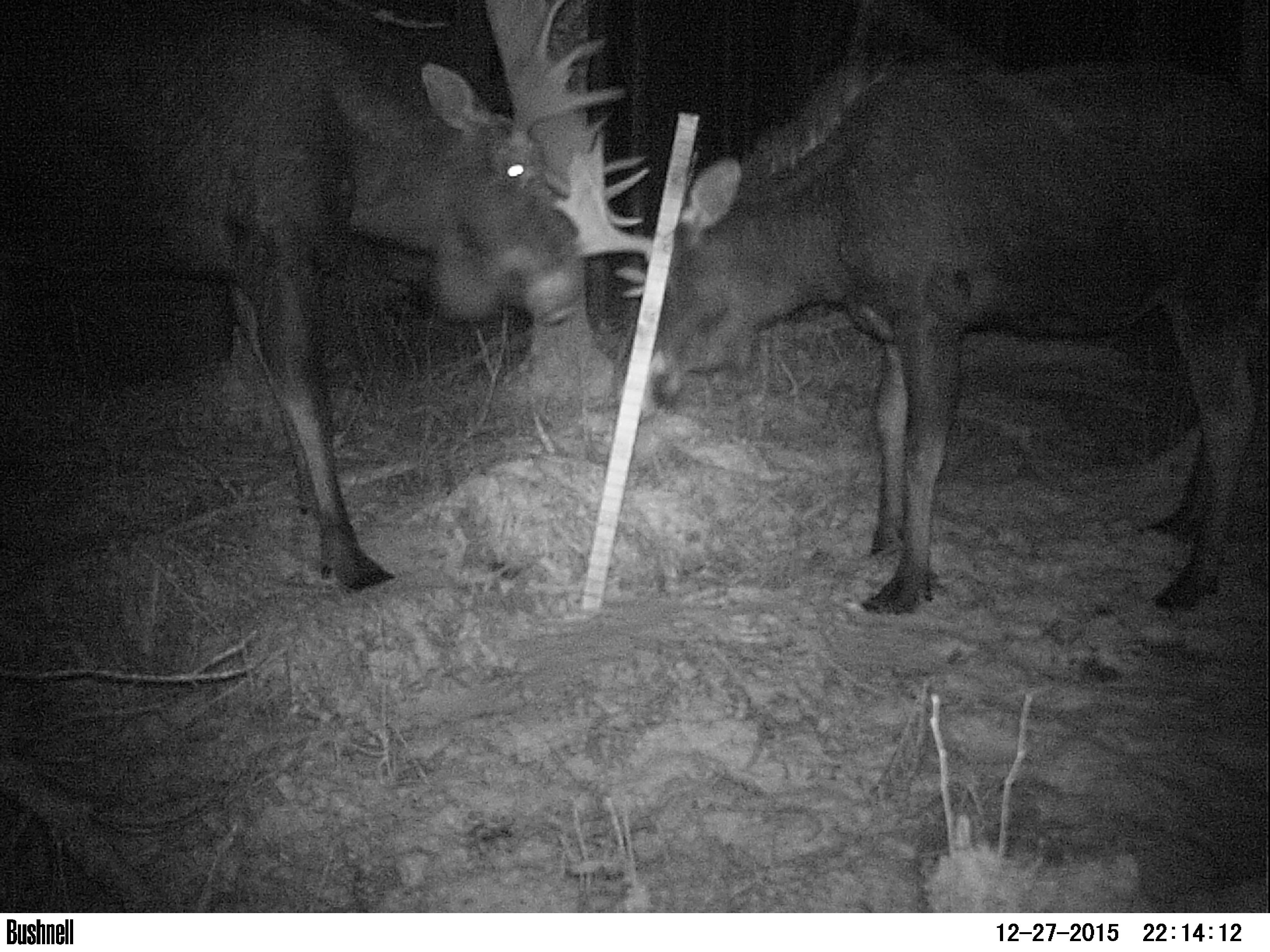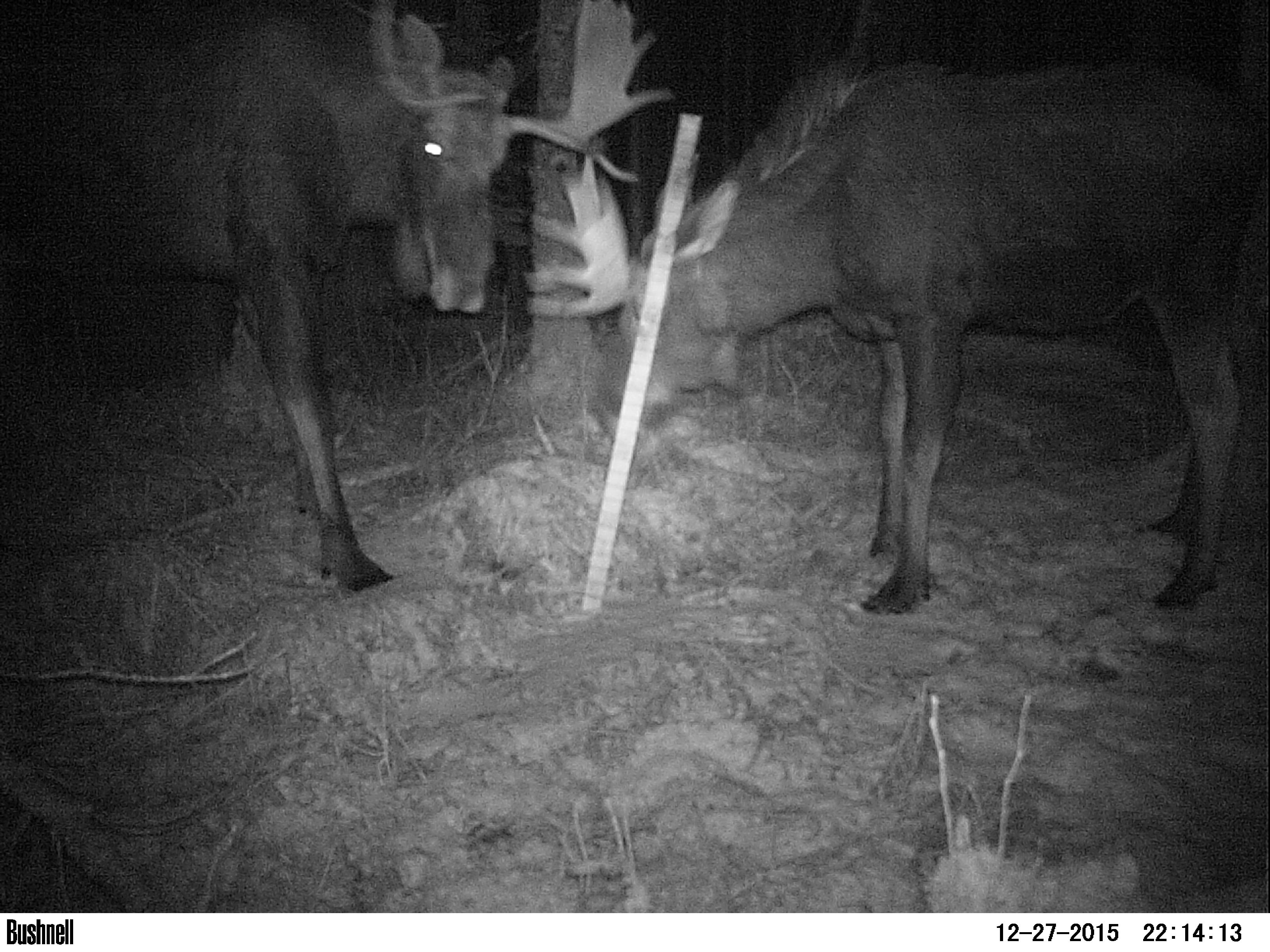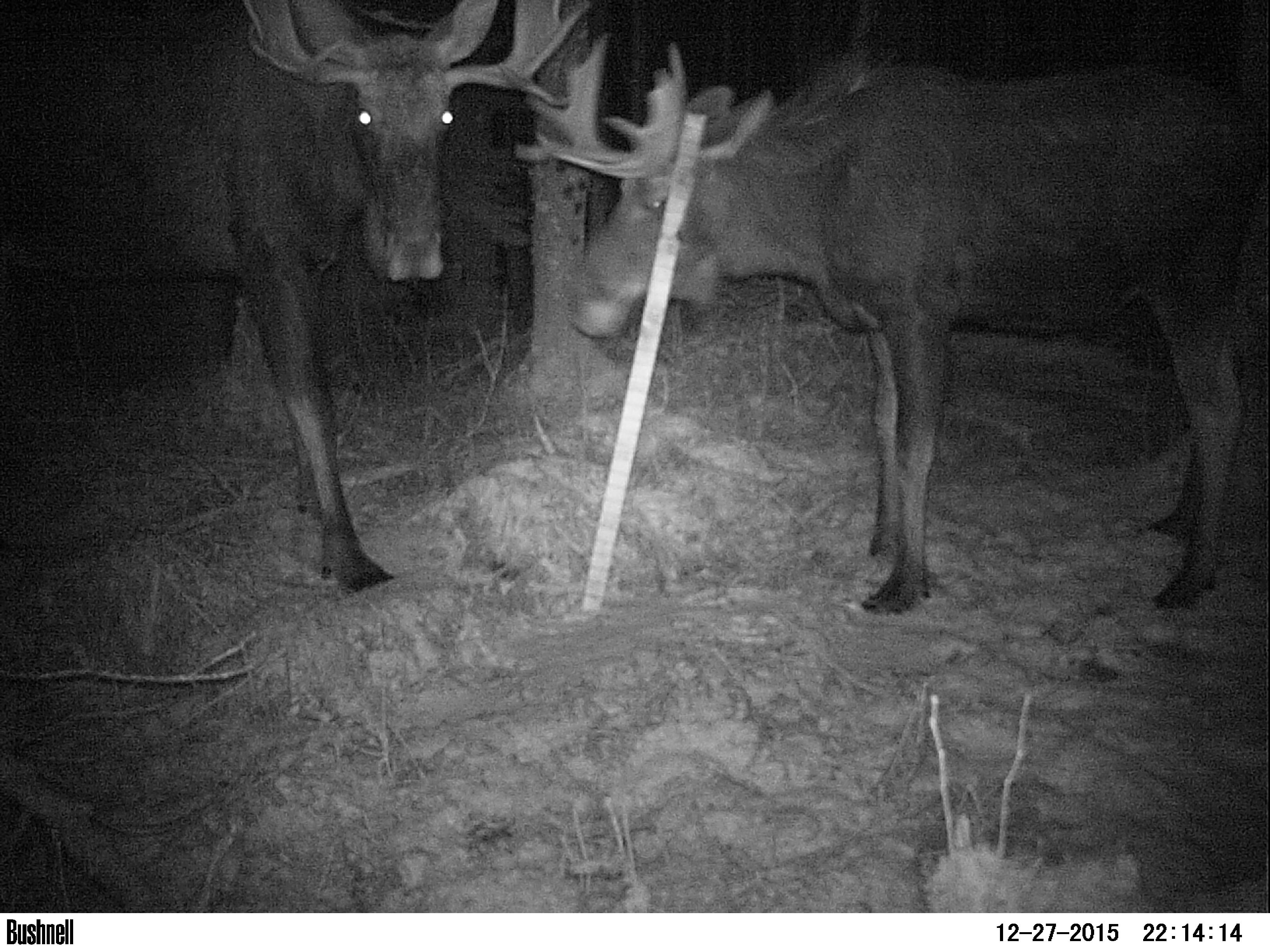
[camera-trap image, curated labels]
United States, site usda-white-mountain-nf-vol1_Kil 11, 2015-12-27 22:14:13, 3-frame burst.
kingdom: Animalia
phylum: Chordata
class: Mammalia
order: Artiodactyla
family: Cervidae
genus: Alces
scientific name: Alces alces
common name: moose